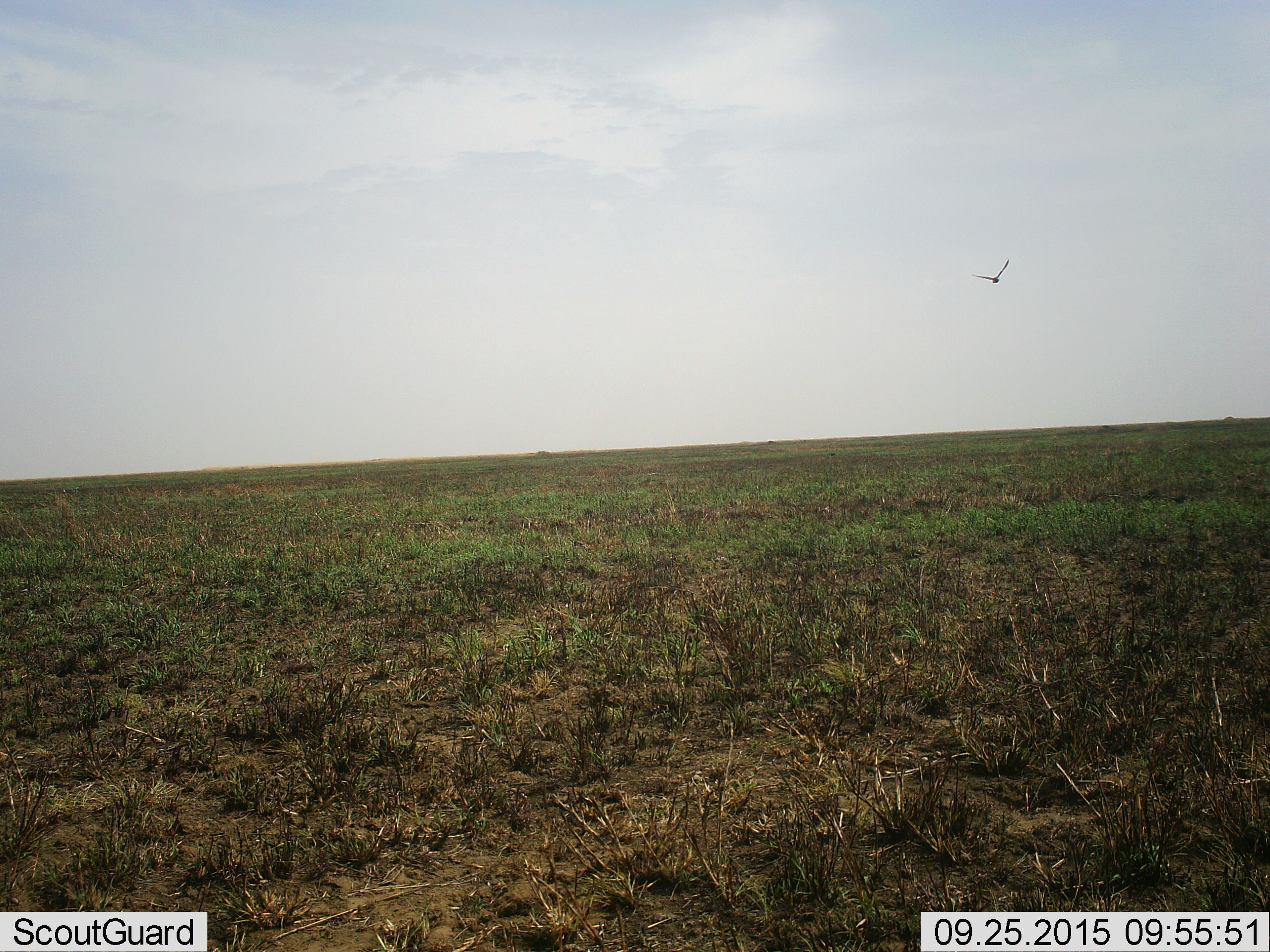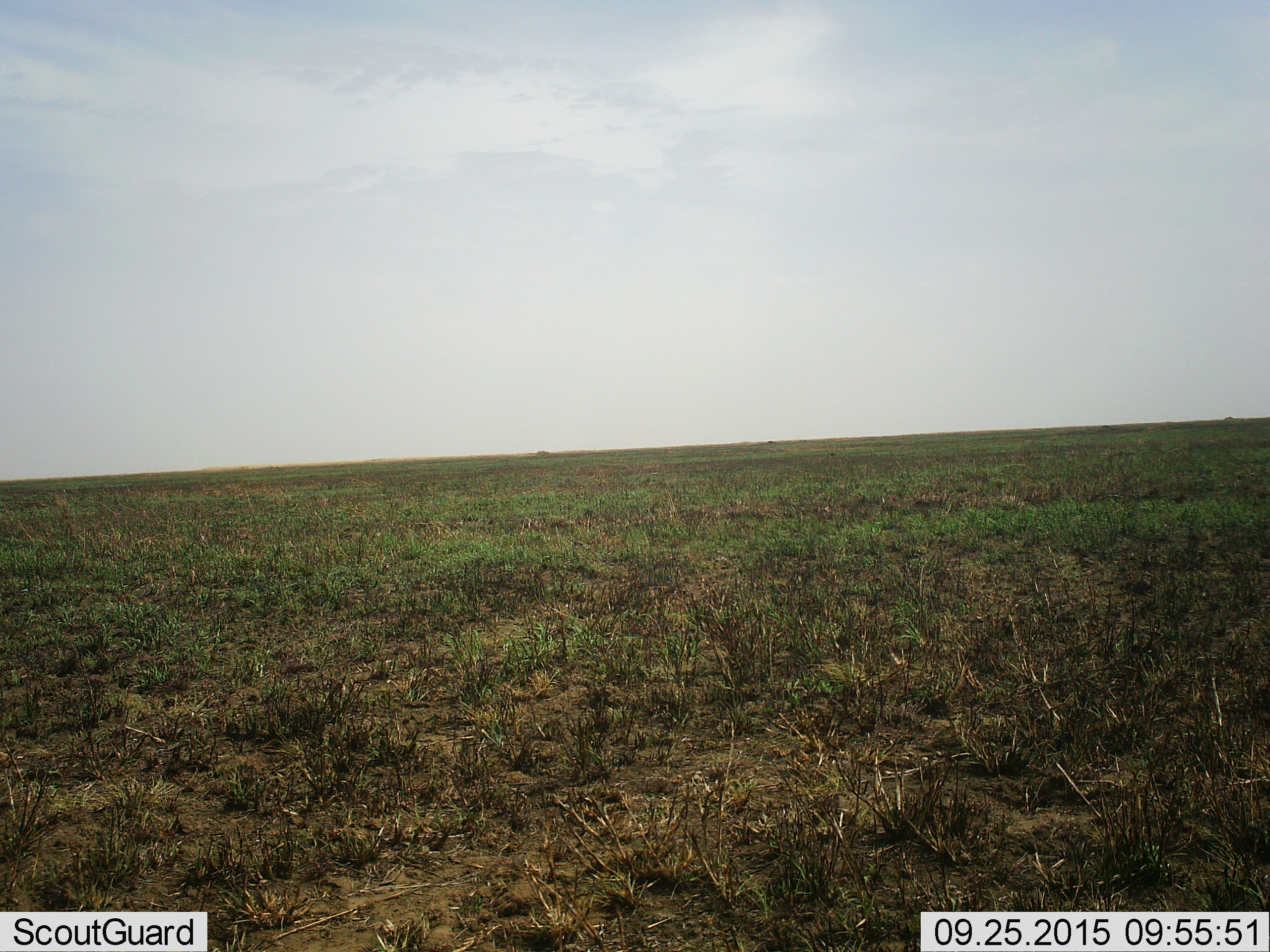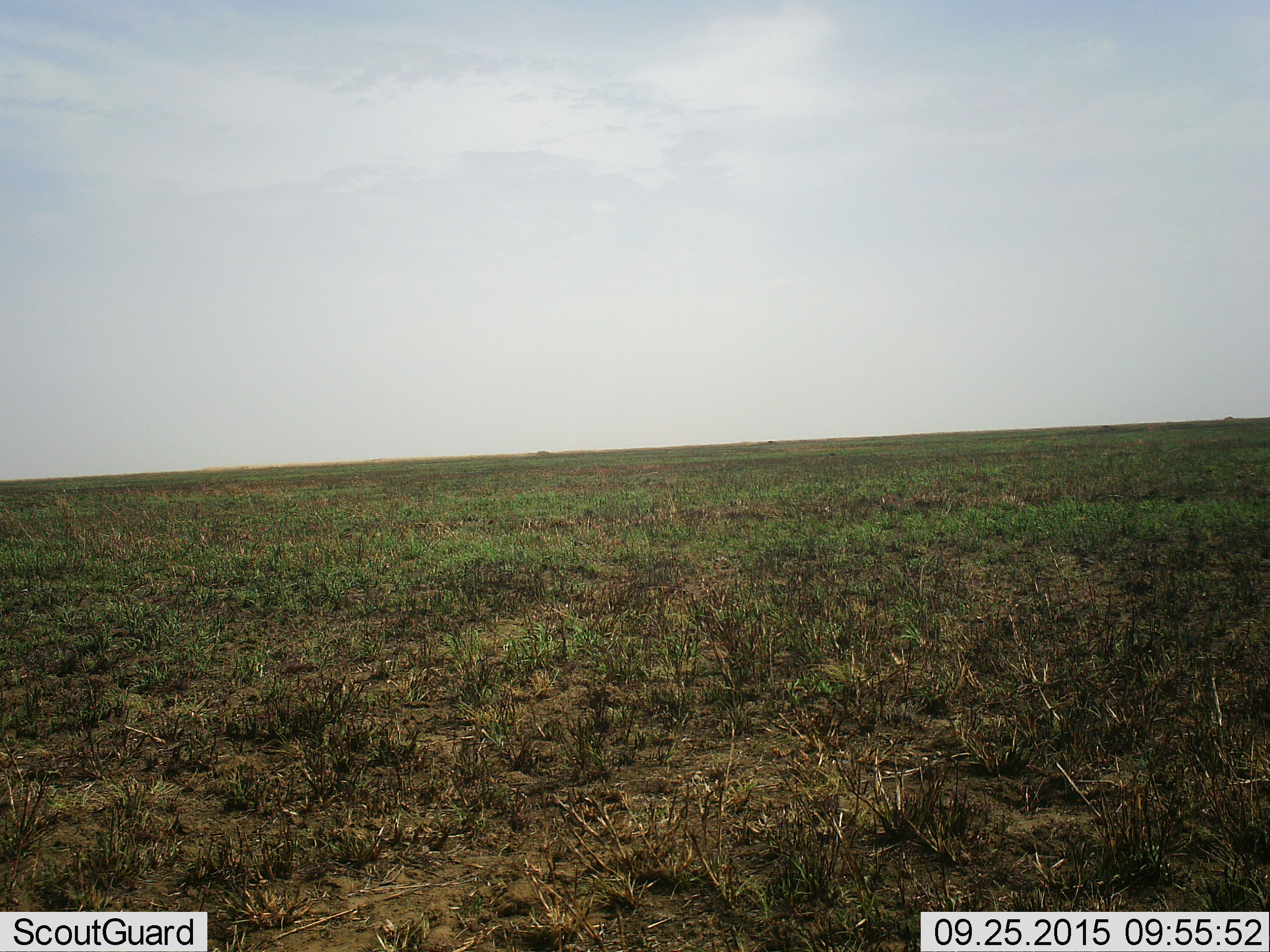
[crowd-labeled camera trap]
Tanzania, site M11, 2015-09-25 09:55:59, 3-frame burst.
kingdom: Animalia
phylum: Chordata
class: Aves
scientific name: Aves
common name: bird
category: otherbird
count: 1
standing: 22%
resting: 0%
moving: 78%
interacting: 0%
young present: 0%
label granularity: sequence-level